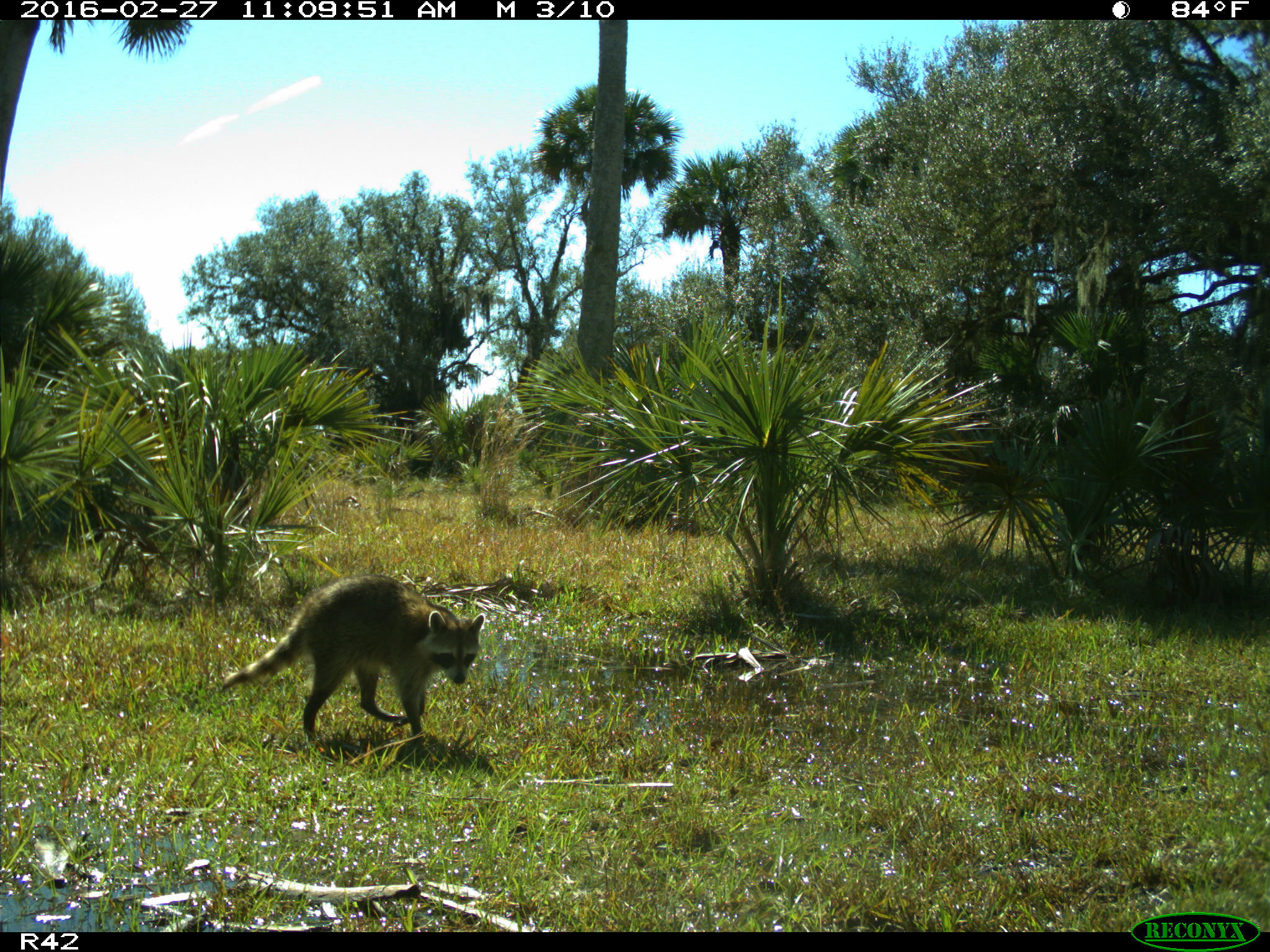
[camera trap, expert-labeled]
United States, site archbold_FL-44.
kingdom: Animalia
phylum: Chordata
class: Mammalia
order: Carnivora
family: Procyonidae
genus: Procyon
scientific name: Procyon lotor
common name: common raccoon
Procyon lotor (common raccoon).